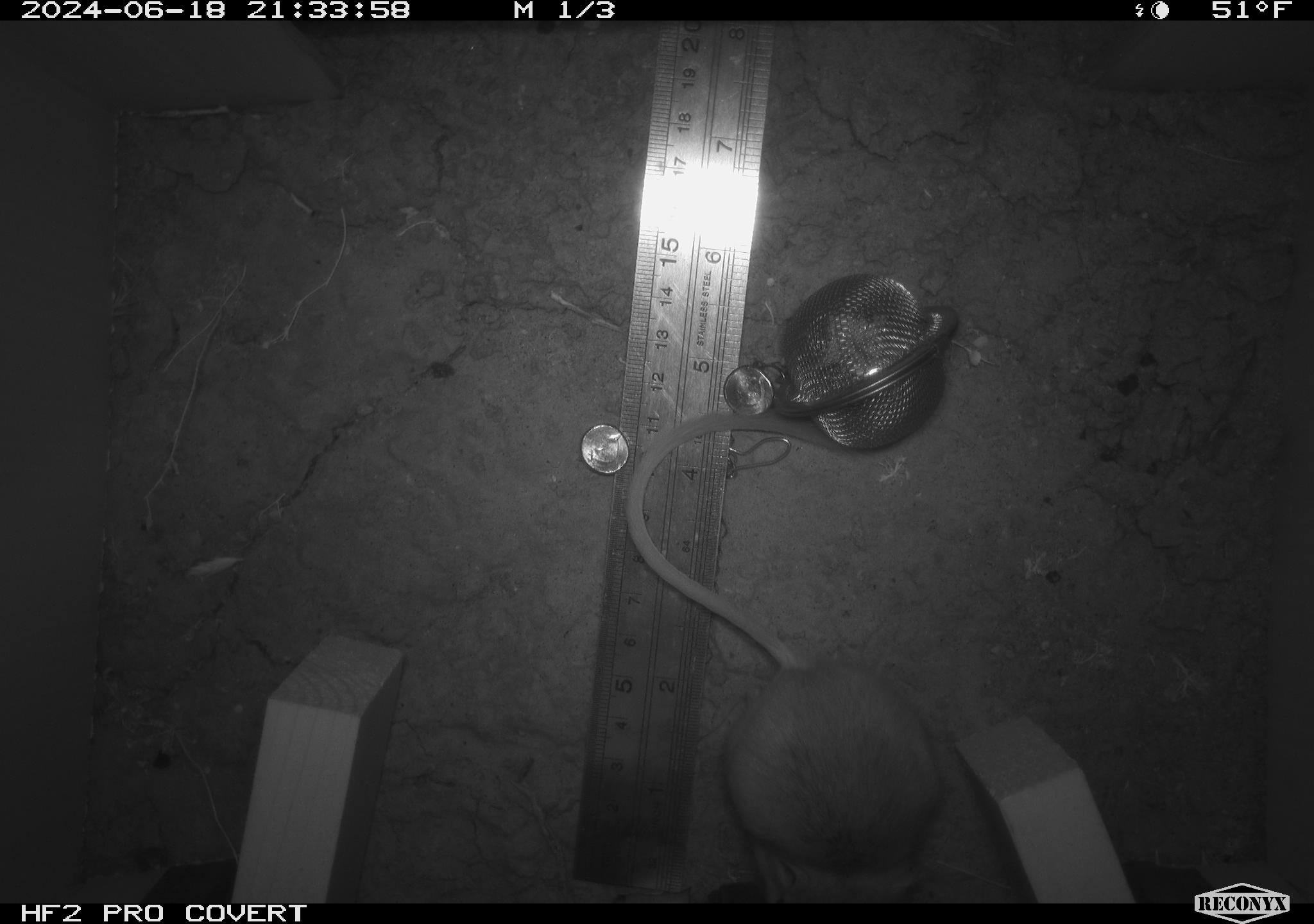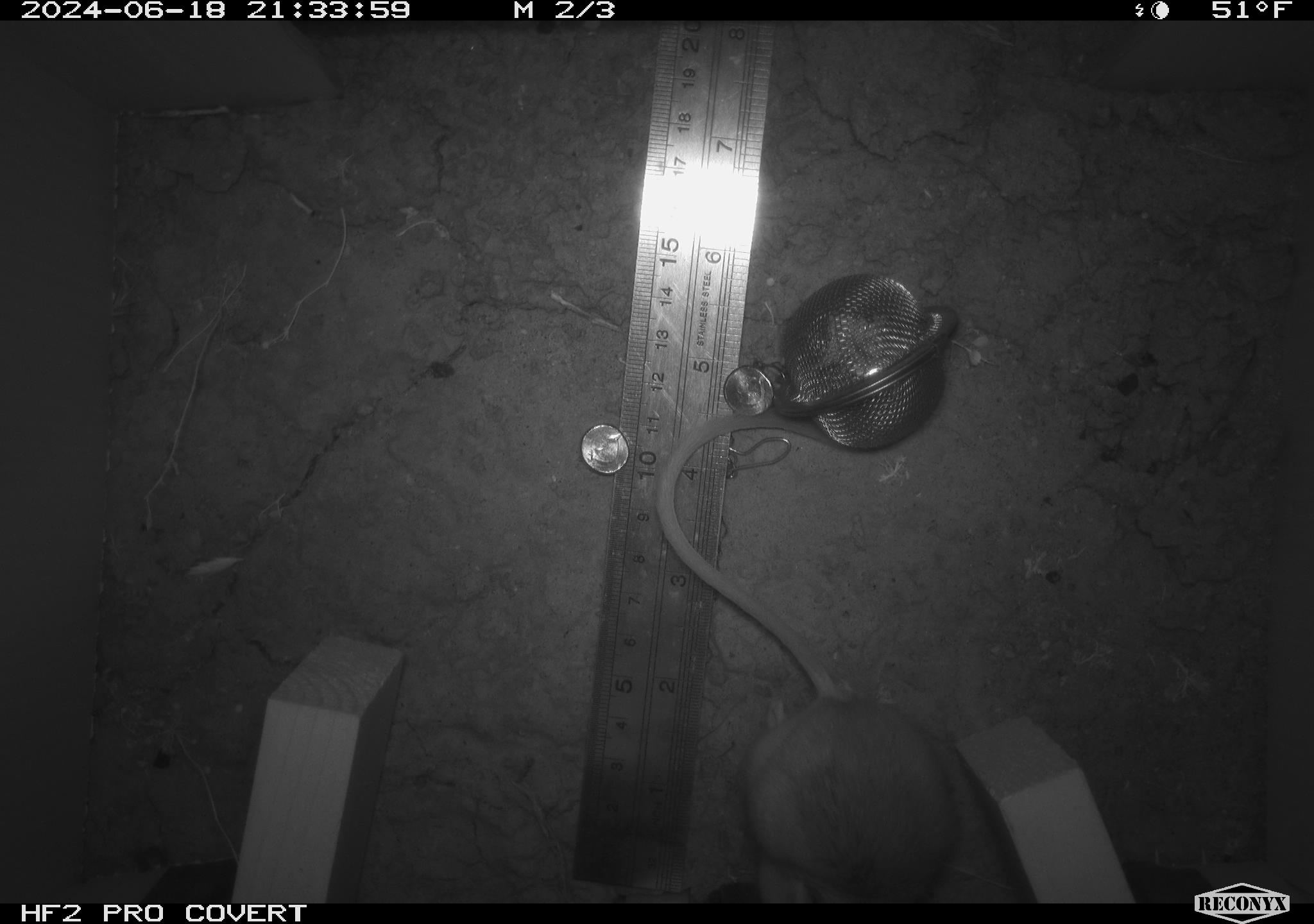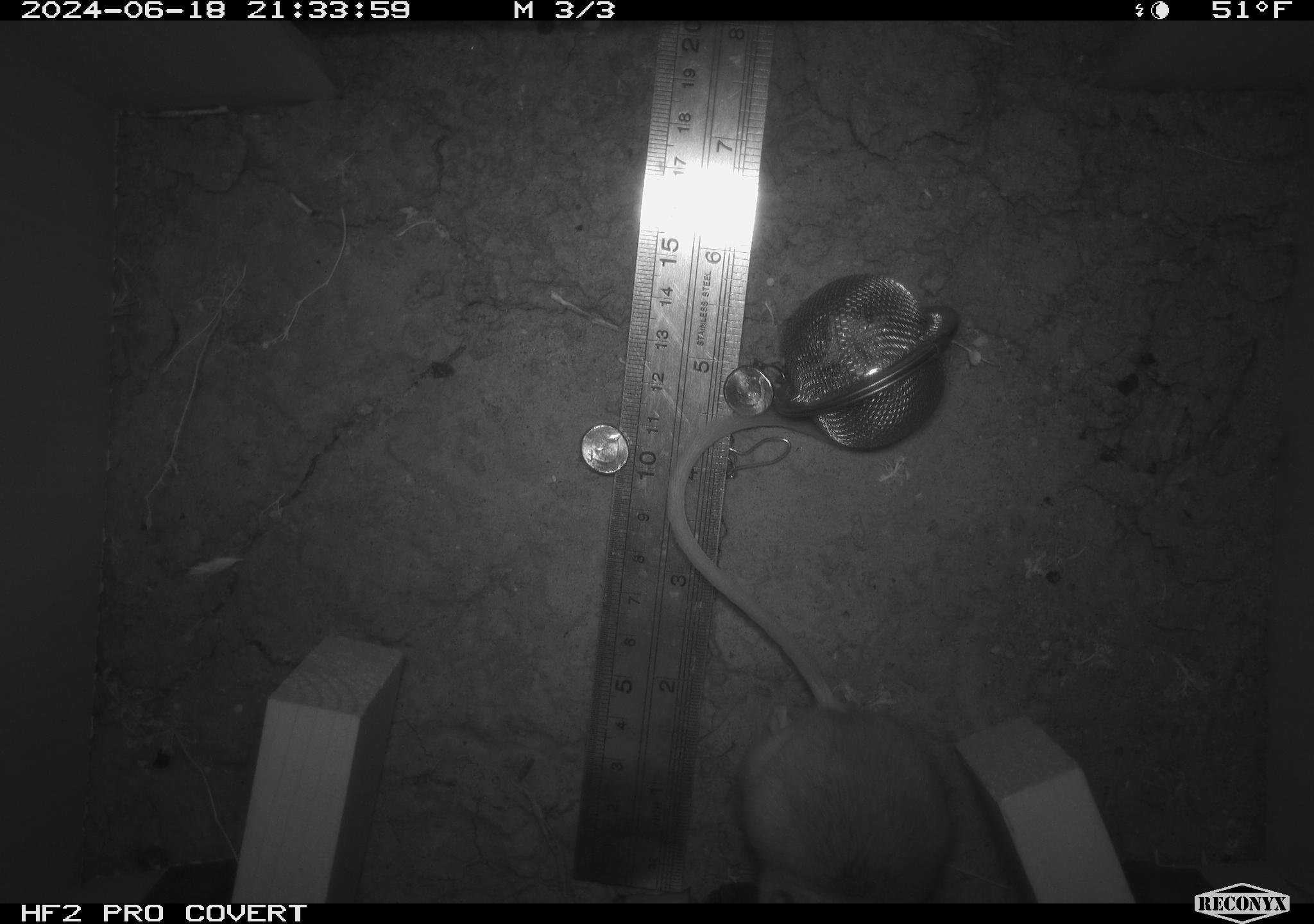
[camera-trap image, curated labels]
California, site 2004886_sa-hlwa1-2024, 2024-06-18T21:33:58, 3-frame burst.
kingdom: Animalia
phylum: Chordata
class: Mammalia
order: Rodentia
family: Heteromyidae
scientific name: Heteromyidae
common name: kangaroo rats and pocket mice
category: heteromyidae family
Heteromyidae family (kangaroo rats and pocket mice) (Heteromyidae).